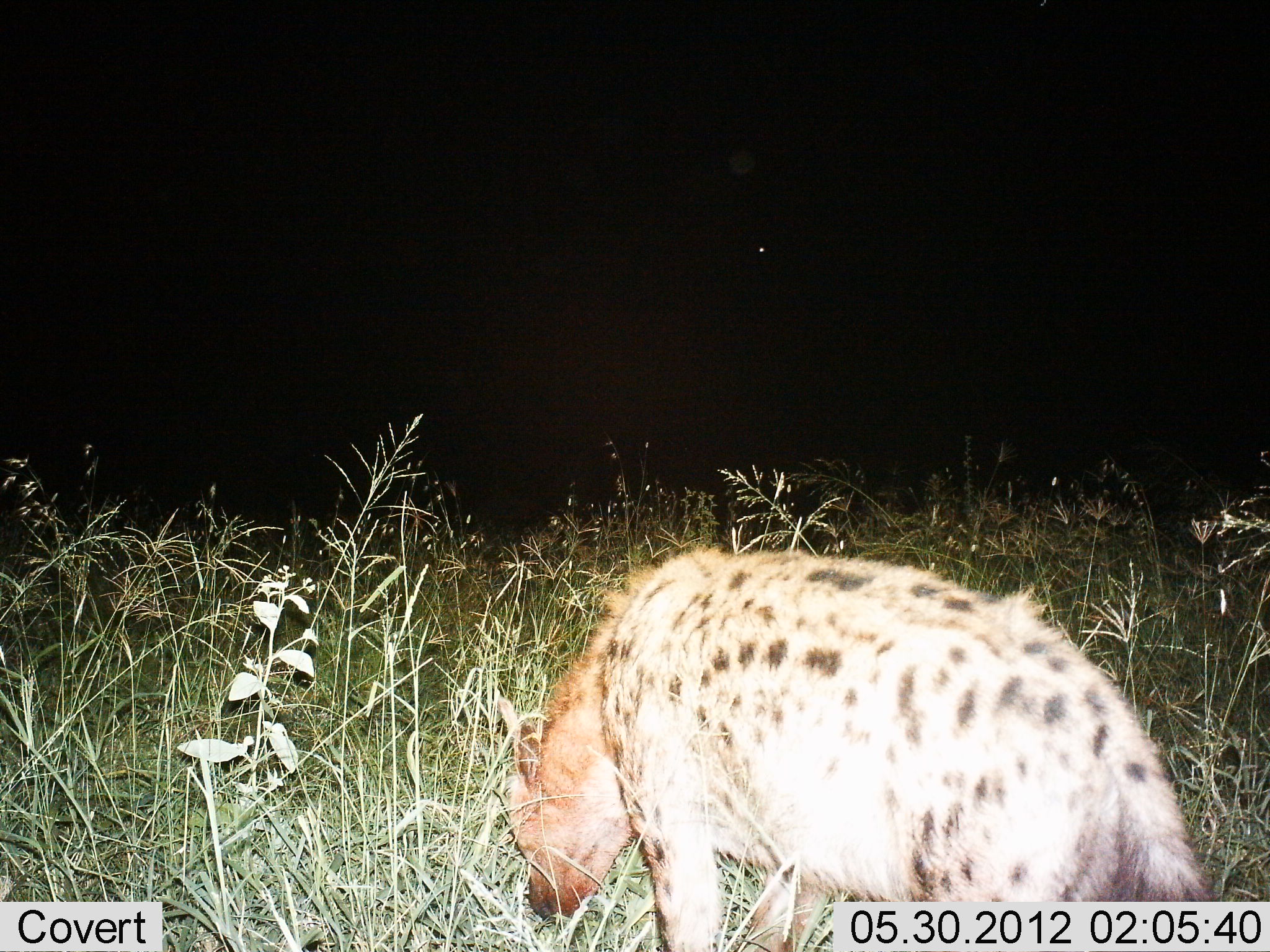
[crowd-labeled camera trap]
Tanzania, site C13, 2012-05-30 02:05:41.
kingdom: Animalia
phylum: Chordata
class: Mammalia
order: Carnivora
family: Hyaenidae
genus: Crocuta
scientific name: Crocuta crocuta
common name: spotted hyena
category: hyenaspotted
Hyenaspotted (spotted hyena) (Crocuta crocuta), count 1. Behavior (volunteer vote fractions): standing 60%, resting 0%, moving 30%, interacting 10%. Young present (vote fraction): 0%. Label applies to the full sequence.